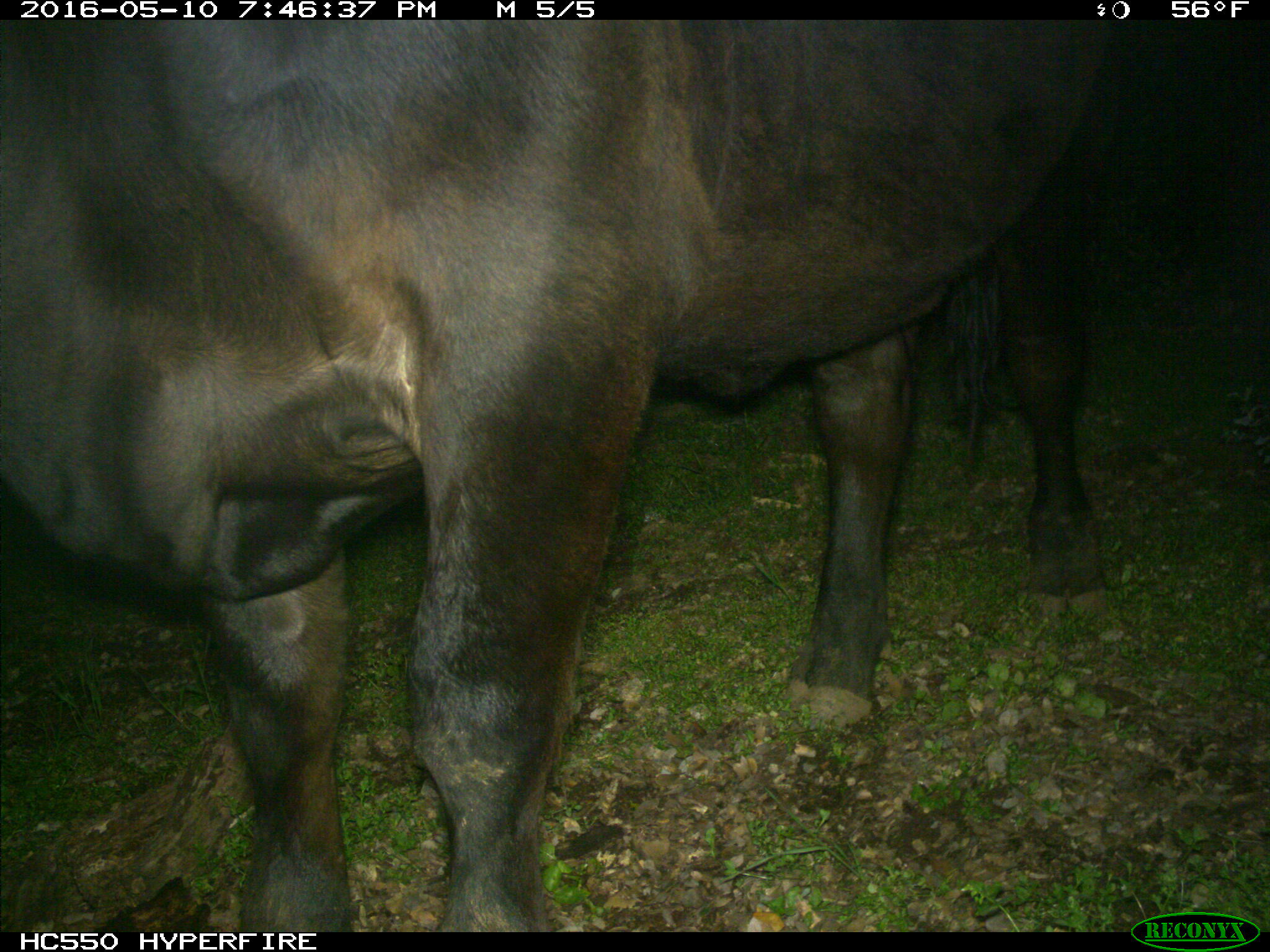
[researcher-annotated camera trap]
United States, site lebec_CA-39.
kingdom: Animalia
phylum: Chordata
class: Mammalia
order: Artiodactyla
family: Bovidae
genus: Bos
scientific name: Bos taurus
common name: domestic cow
Bos taurus (domestic cow).